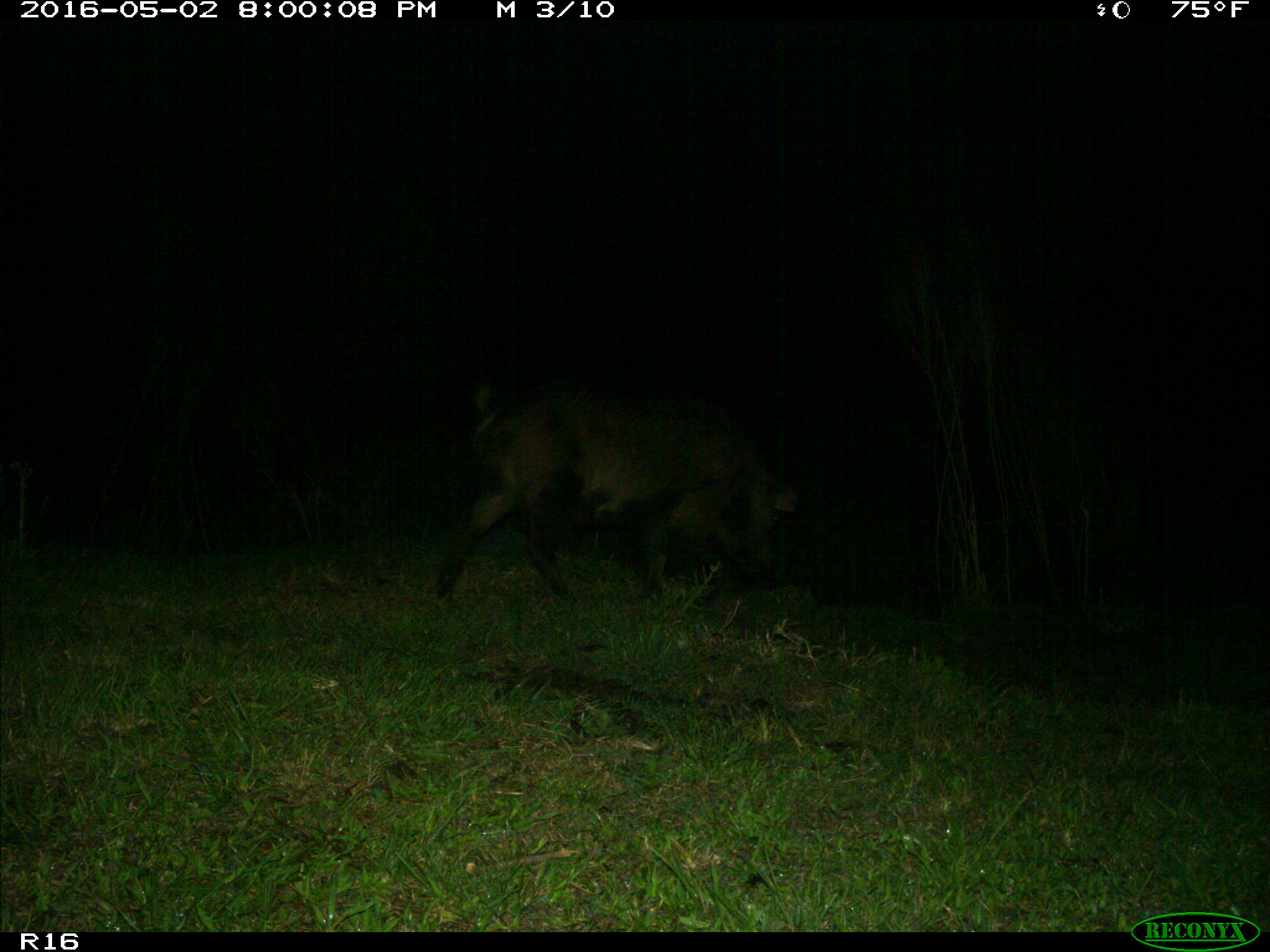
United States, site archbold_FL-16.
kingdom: Animalia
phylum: Chordata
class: Mammalia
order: Artiodactyla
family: Suidae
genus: Sus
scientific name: Sus scrofa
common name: wild boar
Sus scrofa (wild boar).